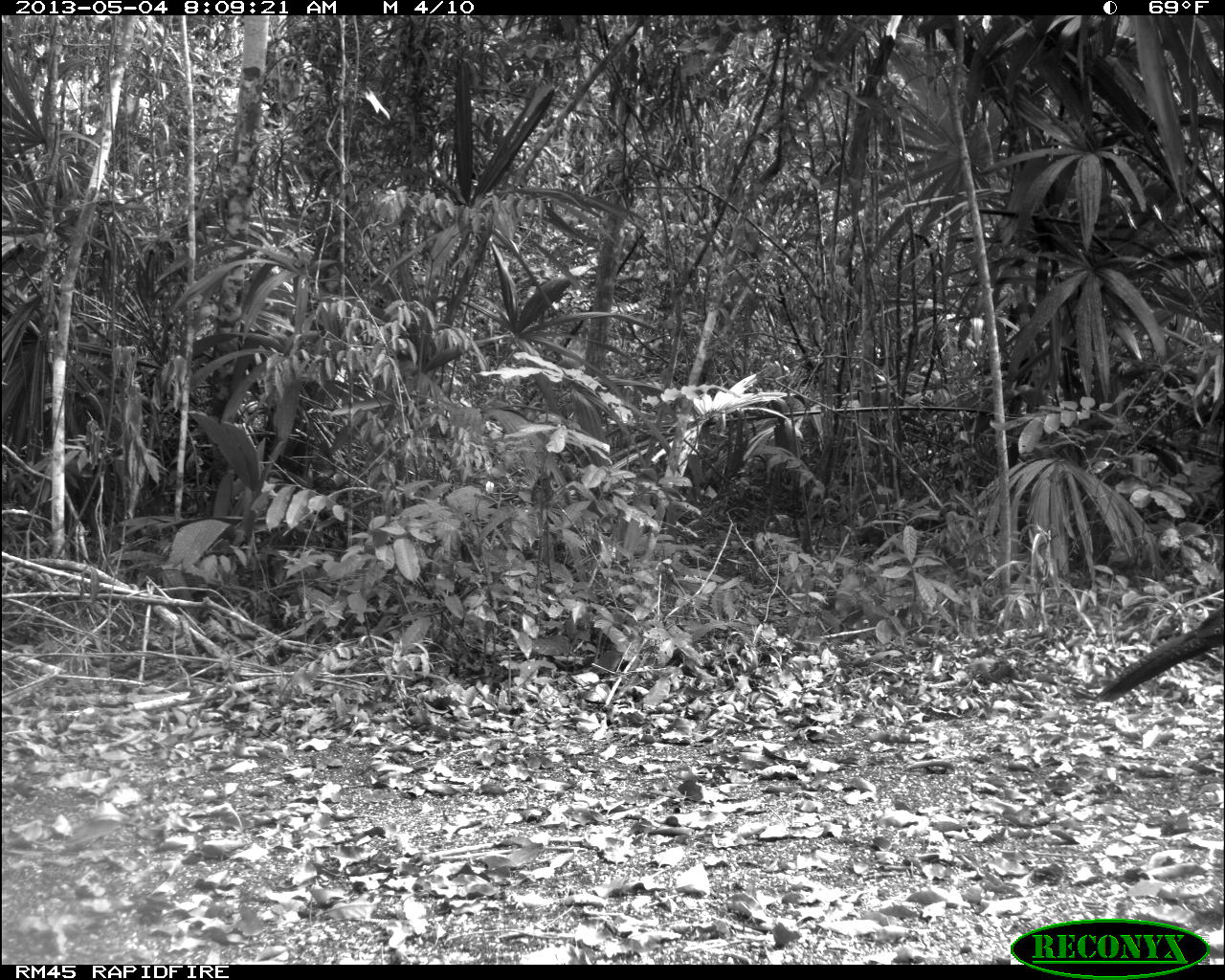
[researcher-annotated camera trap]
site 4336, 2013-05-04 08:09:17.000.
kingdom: Animalia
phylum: Chordata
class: Aves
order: Galliformes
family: Cracidae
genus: Crax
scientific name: Crax rubra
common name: great curassow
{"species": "Crax rubra (great curassow)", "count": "1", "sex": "female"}